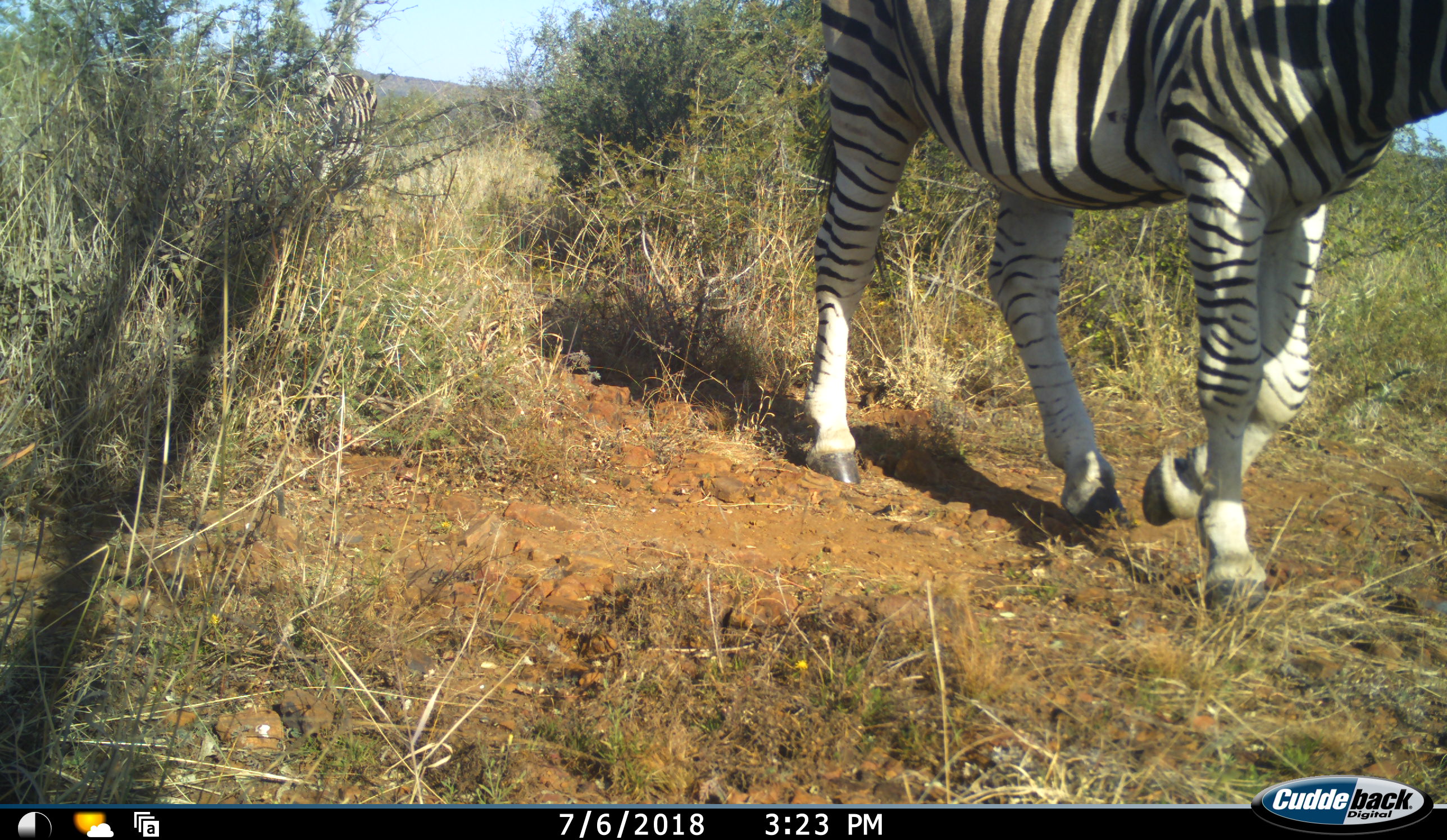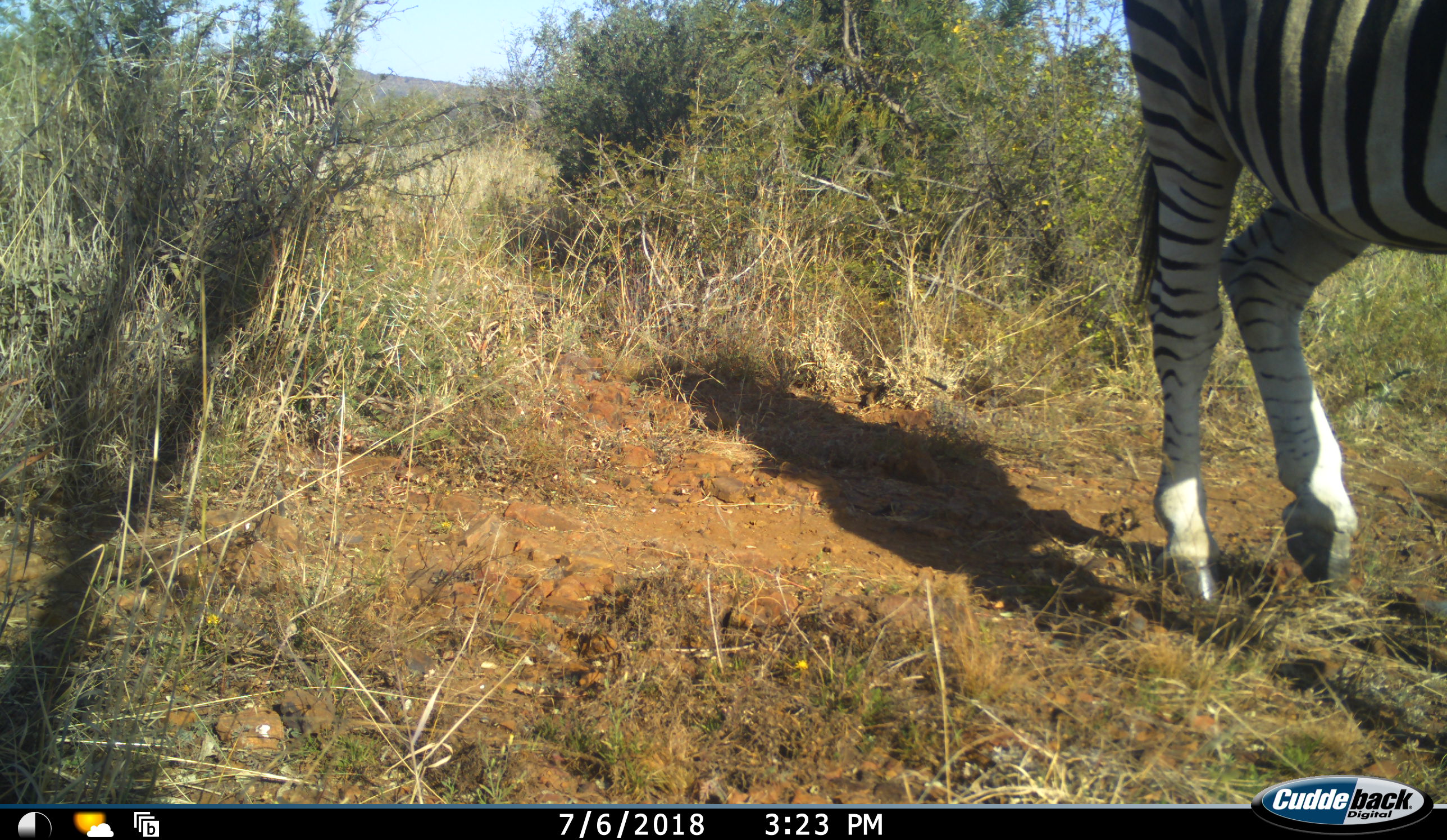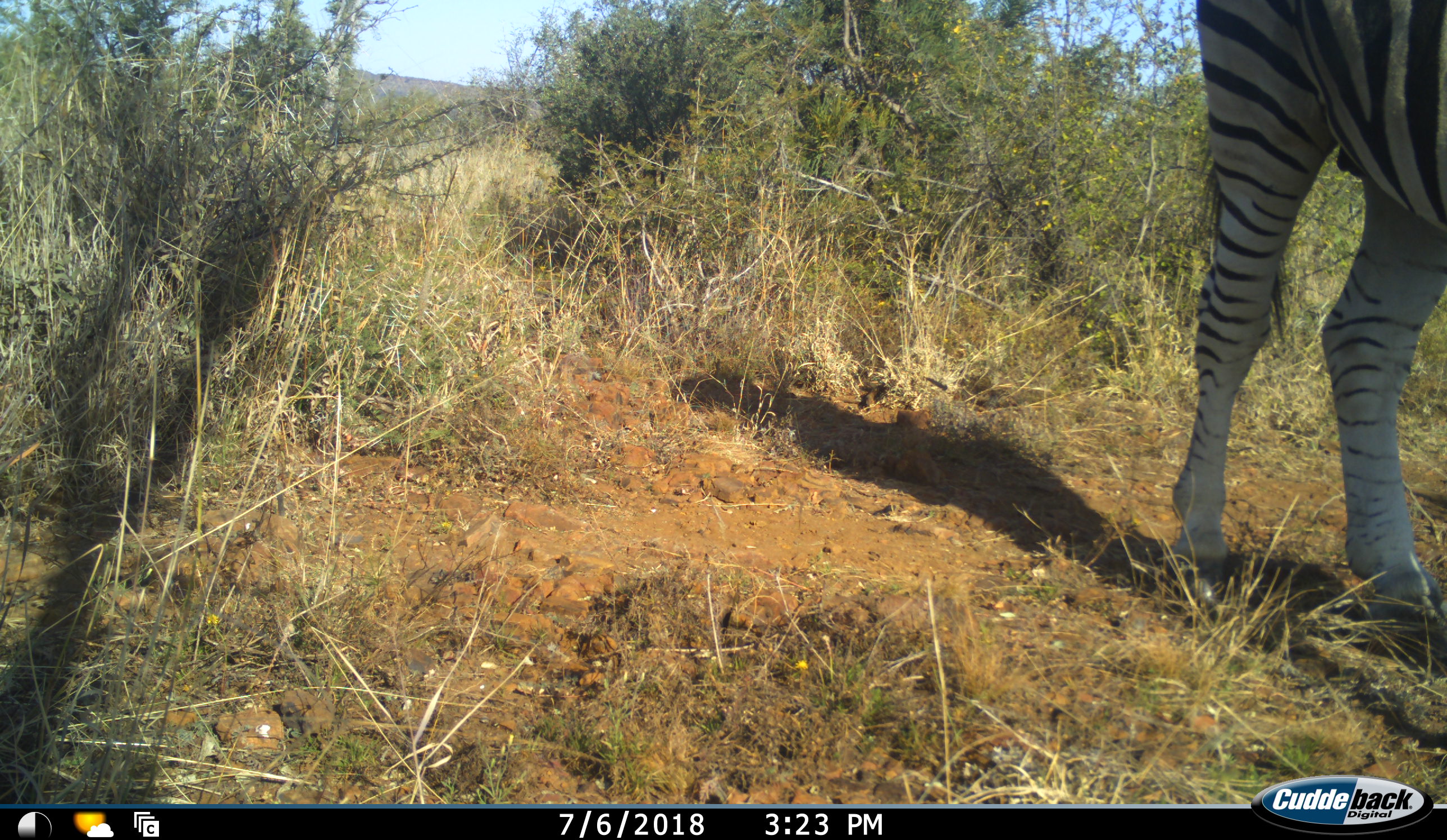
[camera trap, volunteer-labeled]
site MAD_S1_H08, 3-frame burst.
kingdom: Animalia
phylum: Chordata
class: Mammalia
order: Perissodactyla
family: Equidae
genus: Equus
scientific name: Equus quagga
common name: plains zebra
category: zebraplains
Zebraplains (plains zebra) (Equus quagga), count 1. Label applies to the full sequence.